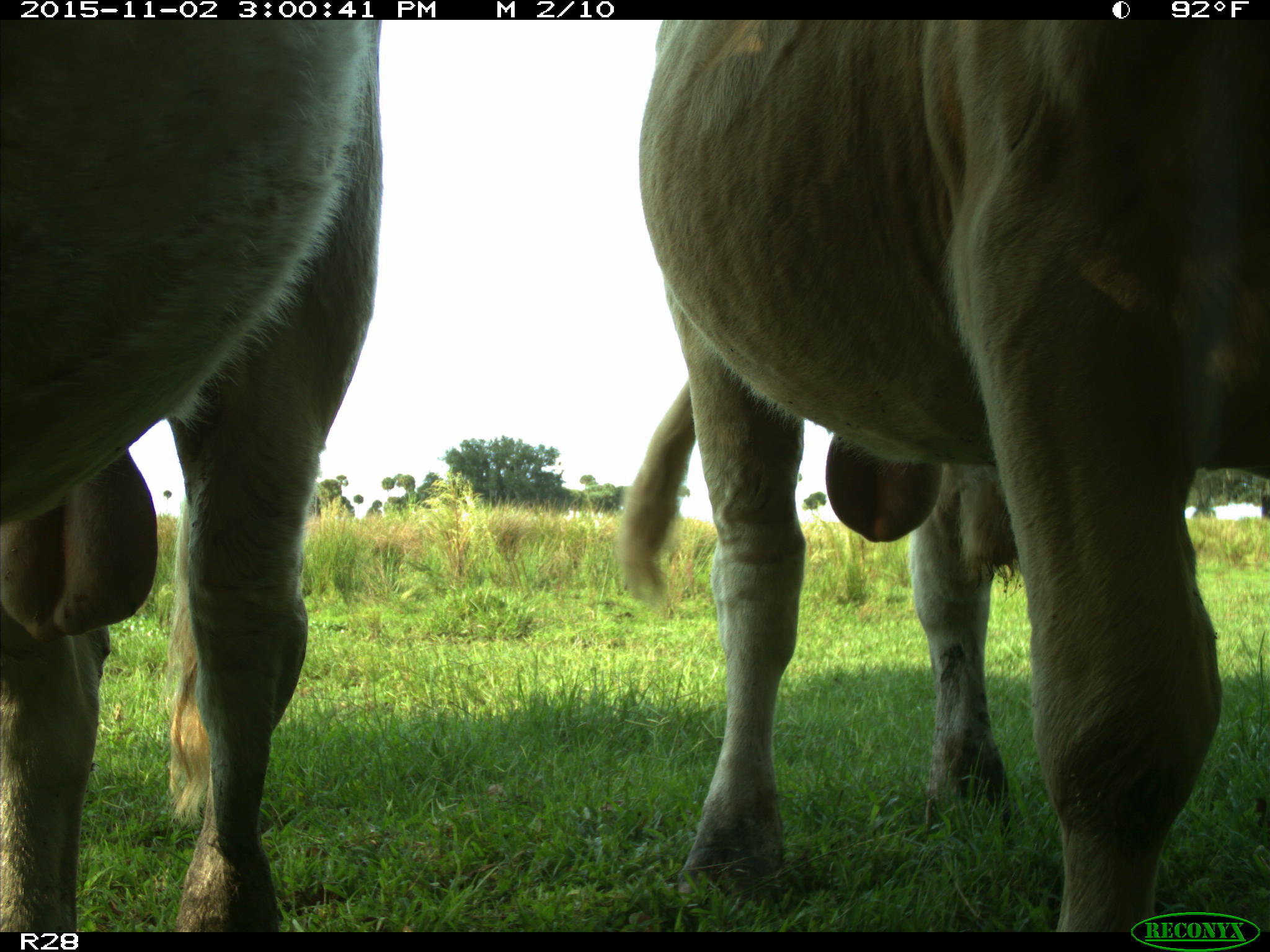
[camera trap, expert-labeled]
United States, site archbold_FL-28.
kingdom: Animalia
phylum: Chordata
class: Mammalia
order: Artiodactyla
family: Bovidae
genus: Bos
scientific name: Bos taurus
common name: domestic cow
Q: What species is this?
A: Bos taurus (domestic cow).